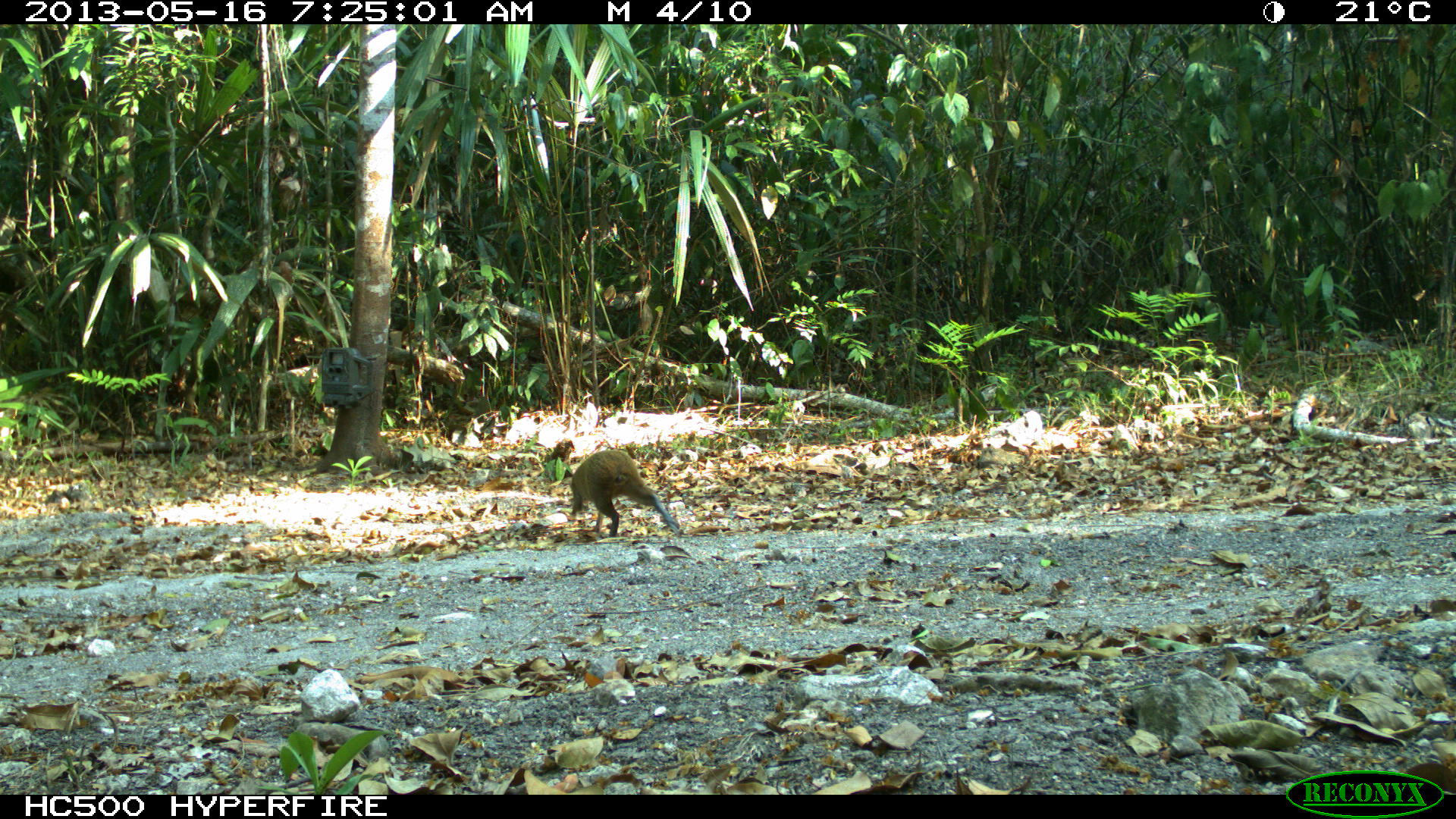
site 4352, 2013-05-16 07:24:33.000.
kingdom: Animalia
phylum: Chordata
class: Mammalia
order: Rodentia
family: Dasyproctidae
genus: Dasyprocta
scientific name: Dasyprocta punctata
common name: central american agouti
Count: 1.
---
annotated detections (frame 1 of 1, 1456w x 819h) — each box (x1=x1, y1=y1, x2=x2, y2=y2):
dasyprocta punctata: (x1=570, y1=450, x2=679, y2=536)